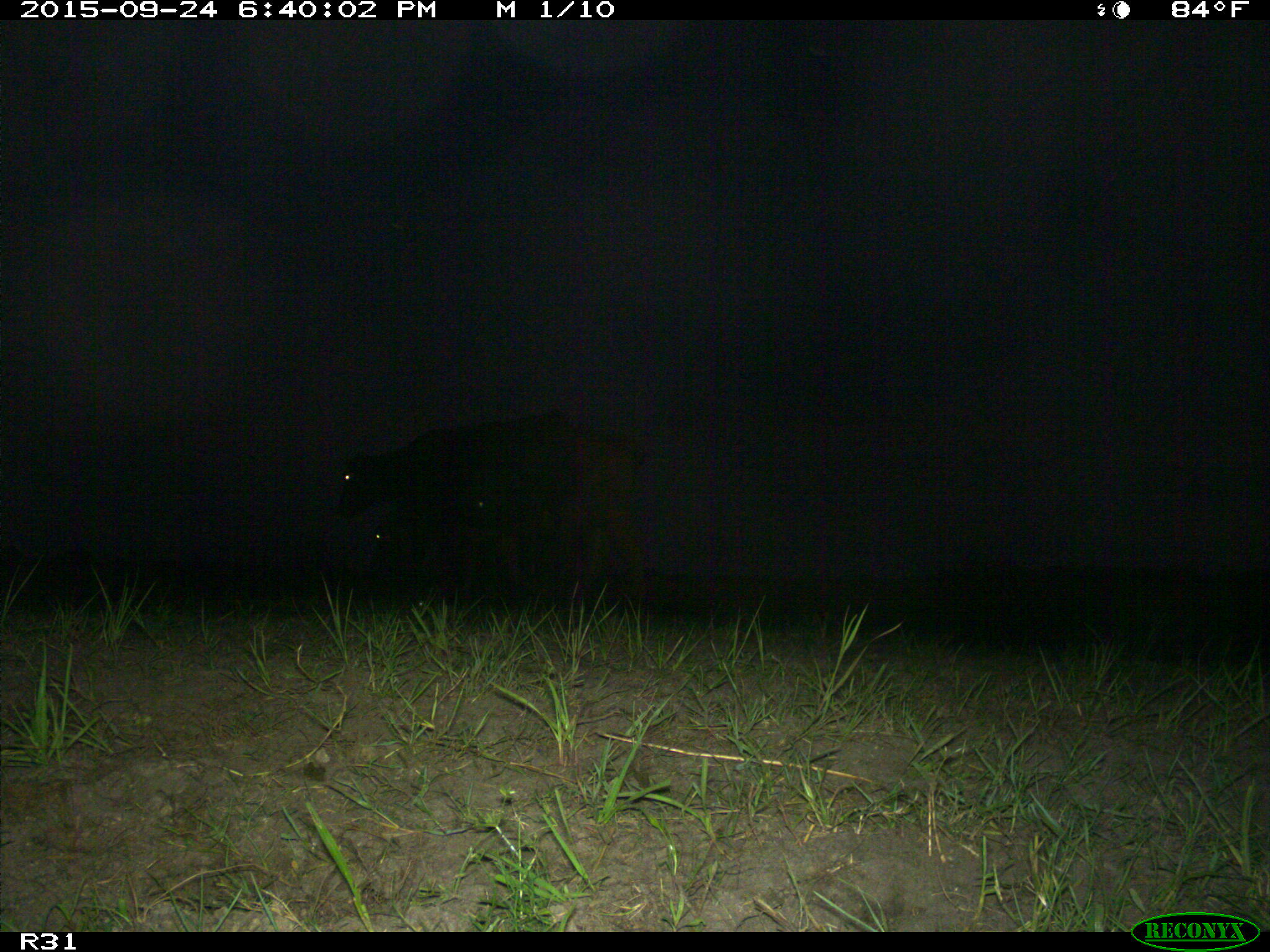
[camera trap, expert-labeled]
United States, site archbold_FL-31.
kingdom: Animalia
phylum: Chordata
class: Mammalia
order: Artiodactyla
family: Bovidae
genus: Bos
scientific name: Bos taurus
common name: domestic cow